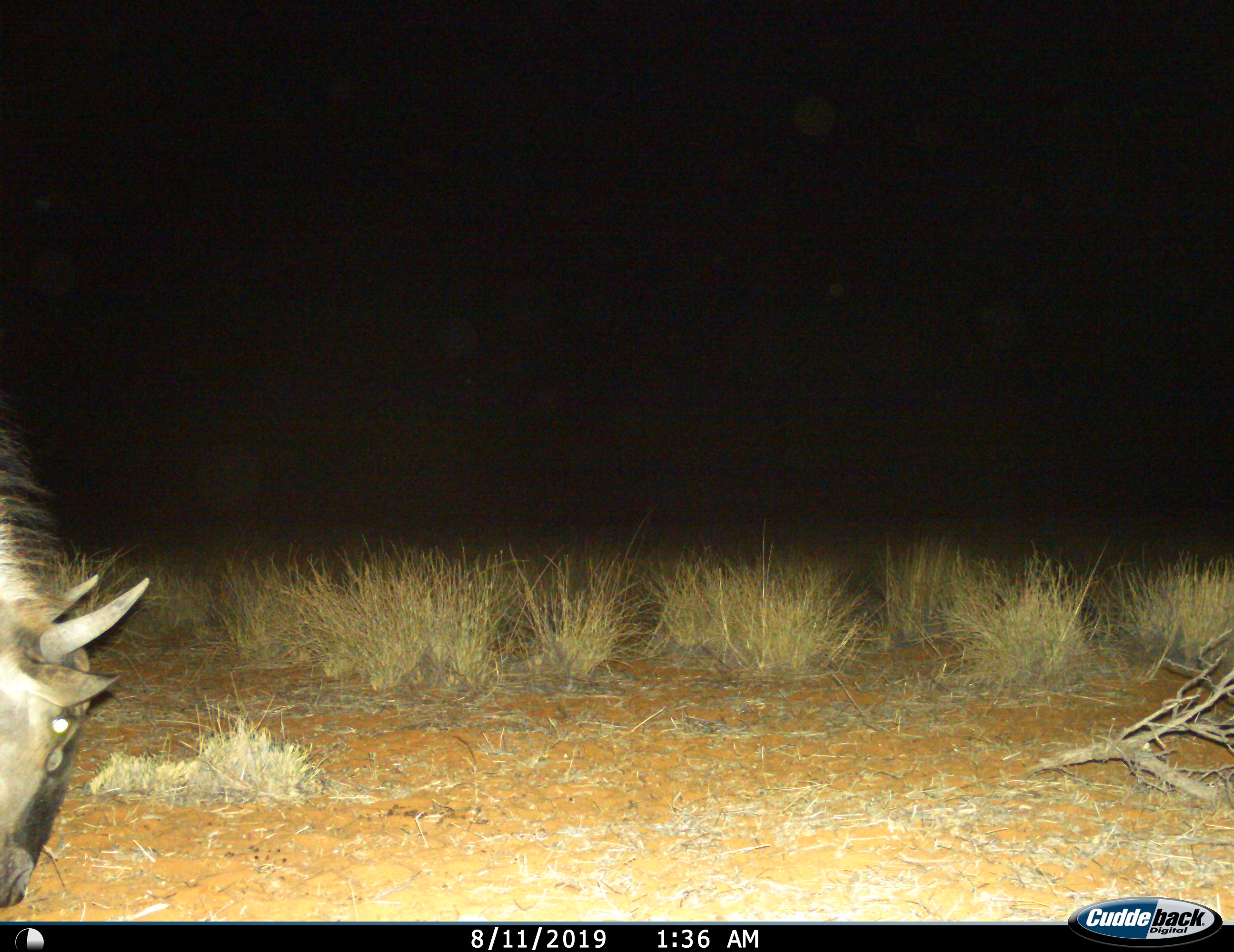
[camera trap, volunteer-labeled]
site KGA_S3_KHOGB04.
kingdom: Animalia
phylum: Chordata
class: Mammalia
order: Artiodactyla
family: Bovidae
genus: Connochaetes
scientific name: Connochaetes taurinus taurinus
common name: blue wildebeest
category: wildebeestblue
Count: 1.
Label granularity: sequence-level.